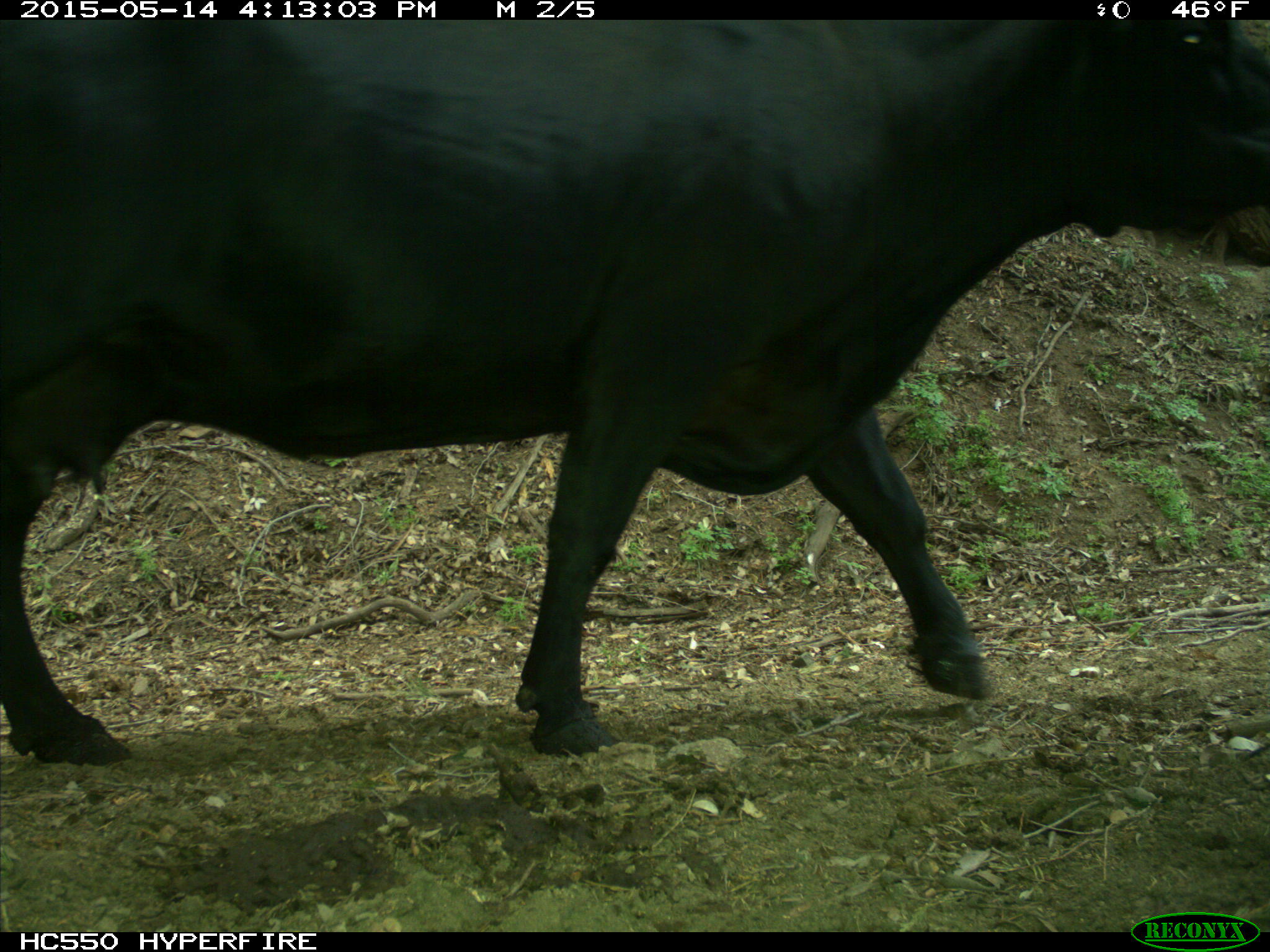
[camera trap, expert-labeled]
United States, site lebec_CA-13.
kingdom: Animalia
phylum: Chordata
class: Mammalia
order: Artiodactyla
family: Bovidae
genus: Bos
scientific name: Bos taurus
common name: domestic cow